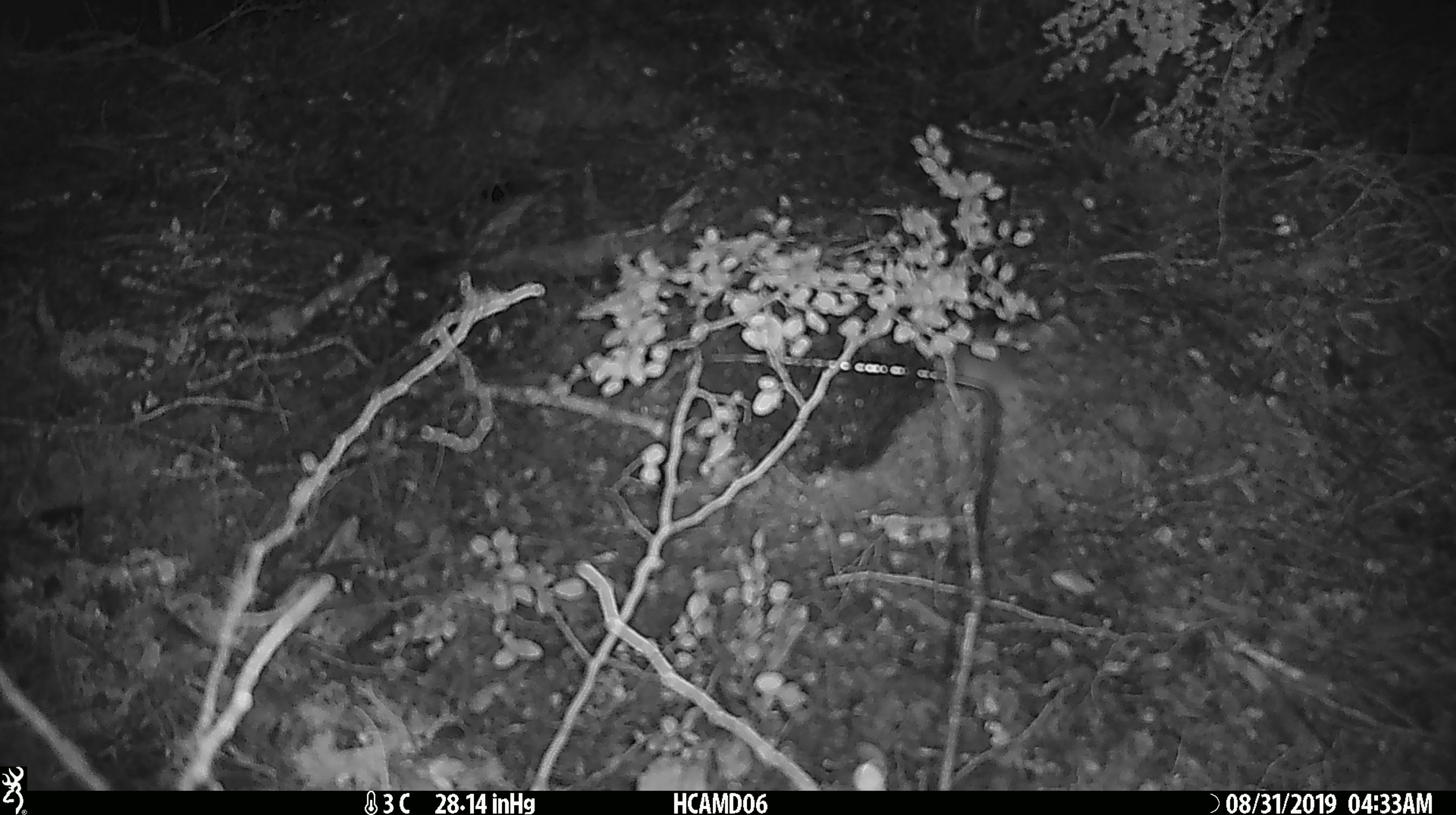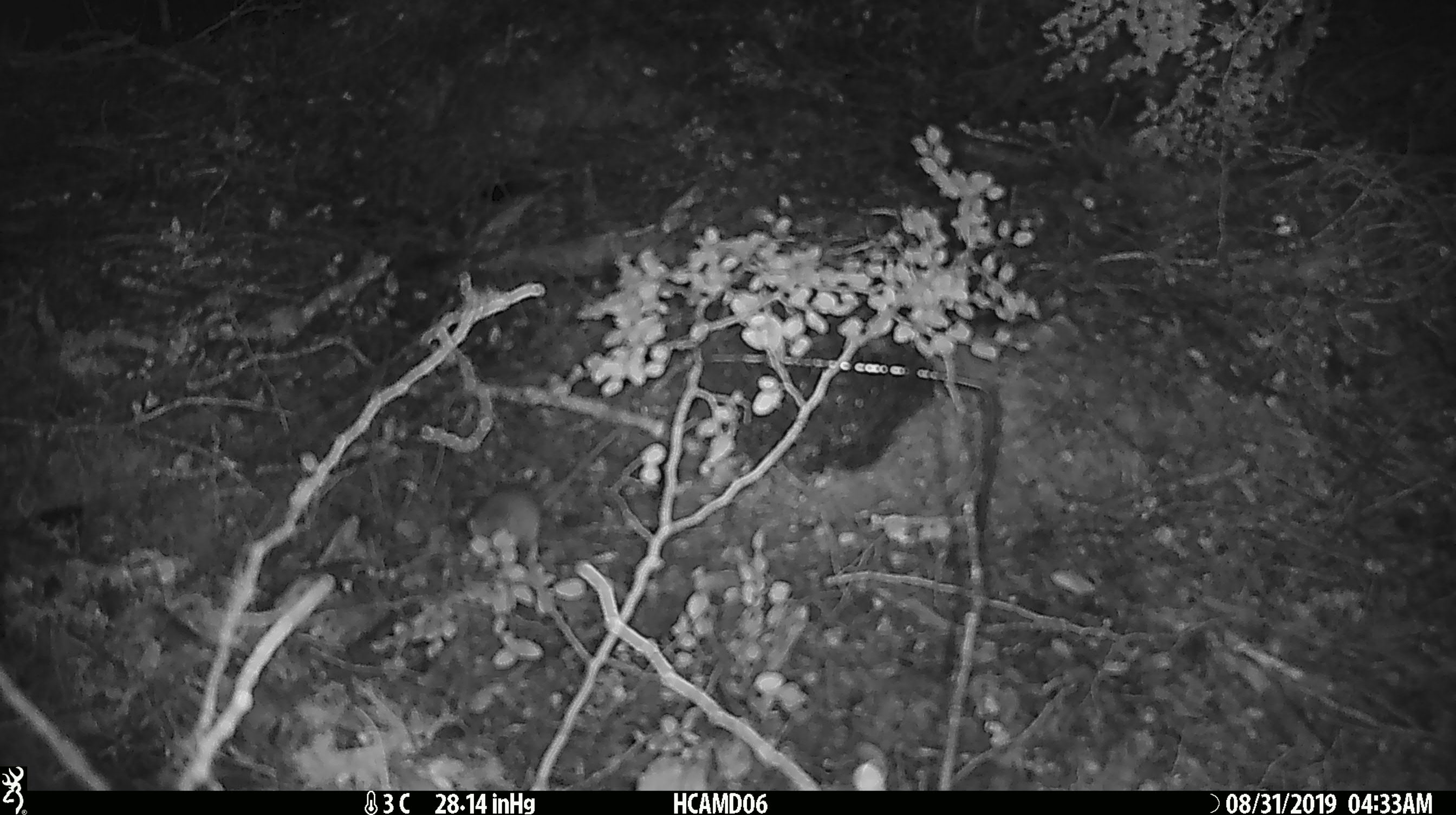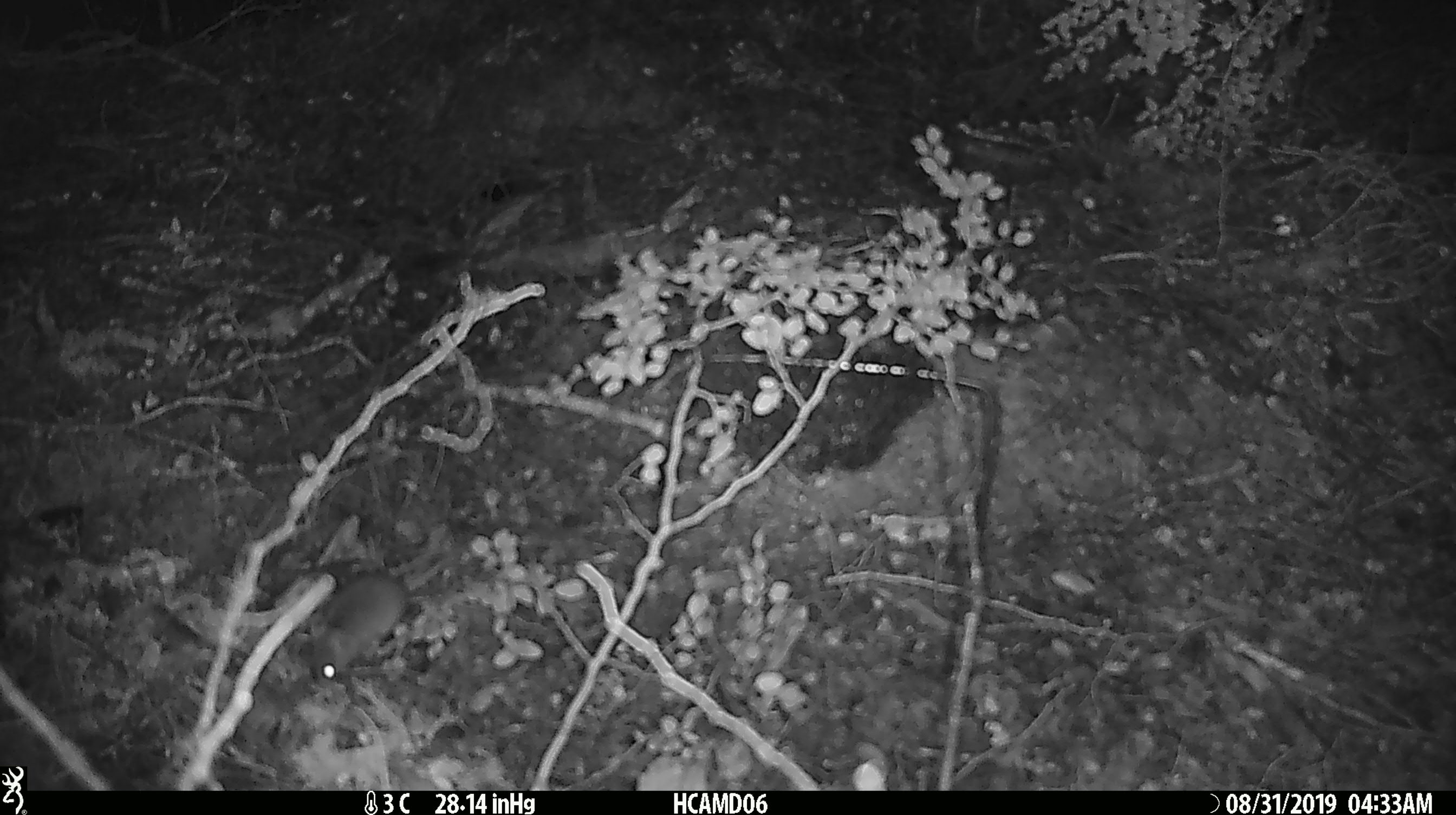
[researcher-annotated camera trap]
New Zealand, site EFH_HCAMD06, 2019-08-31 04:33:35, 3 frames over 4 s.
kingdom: Animalia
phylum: Chordata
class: Mammalia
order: Rodentia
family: Muridae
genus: Mus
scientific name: Mus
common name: mouse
Mouse (Mus).